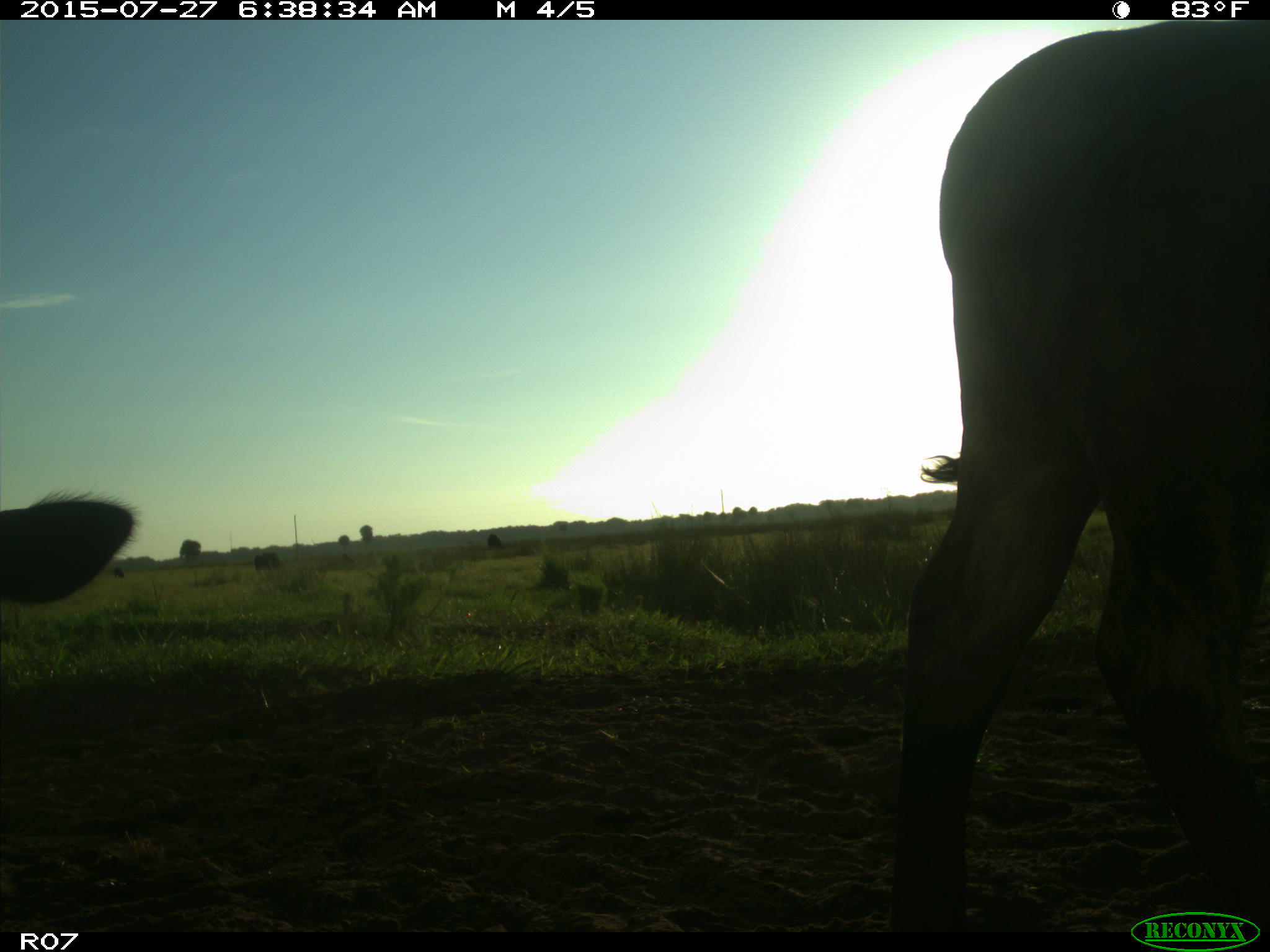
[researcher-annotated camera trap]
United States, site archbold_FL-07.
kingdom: Animalia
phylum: Chordata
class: Mammalia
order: Artiodactyla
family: Bovidae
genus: Bos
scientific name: Bos taurus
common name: domestic cow